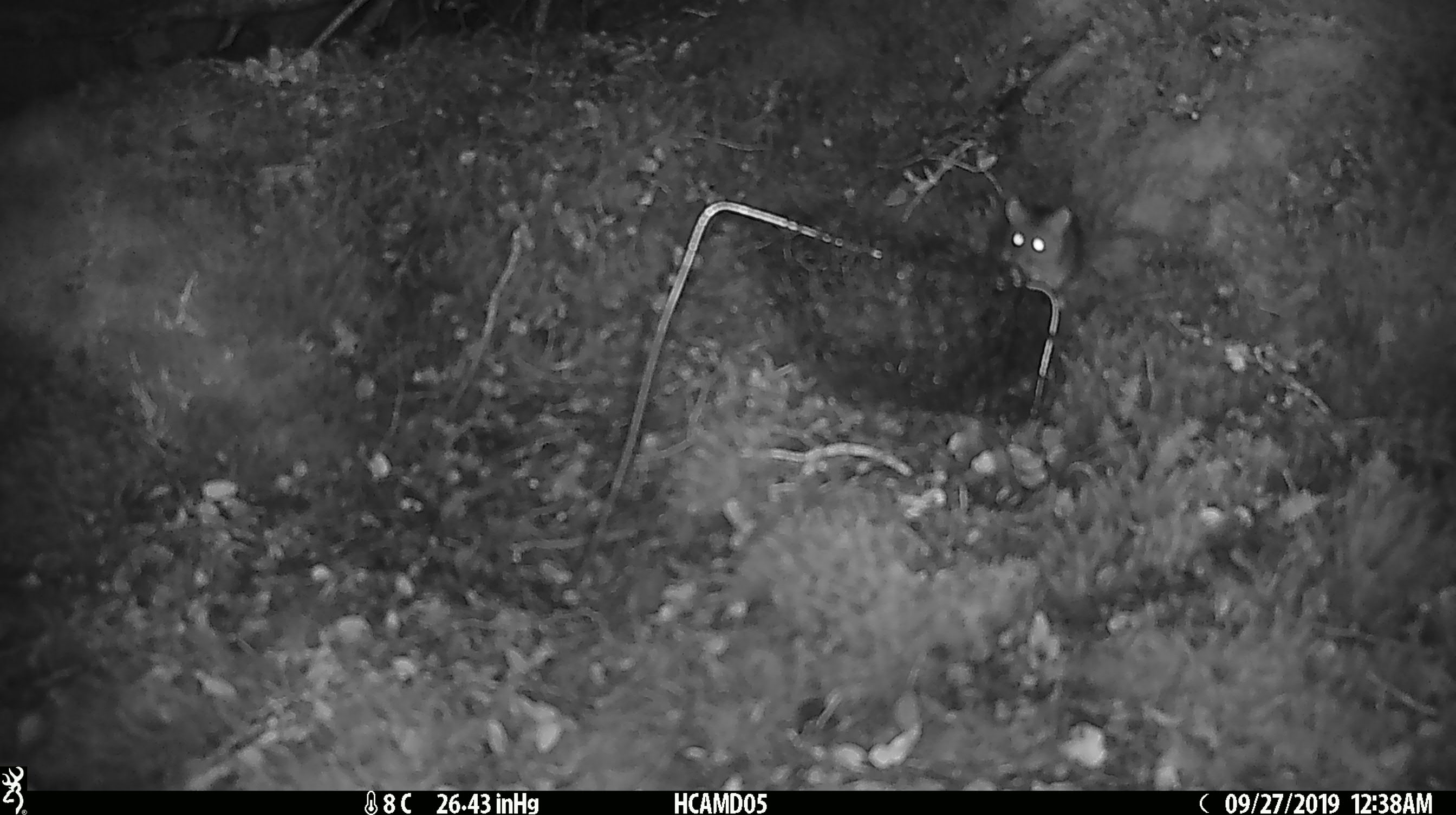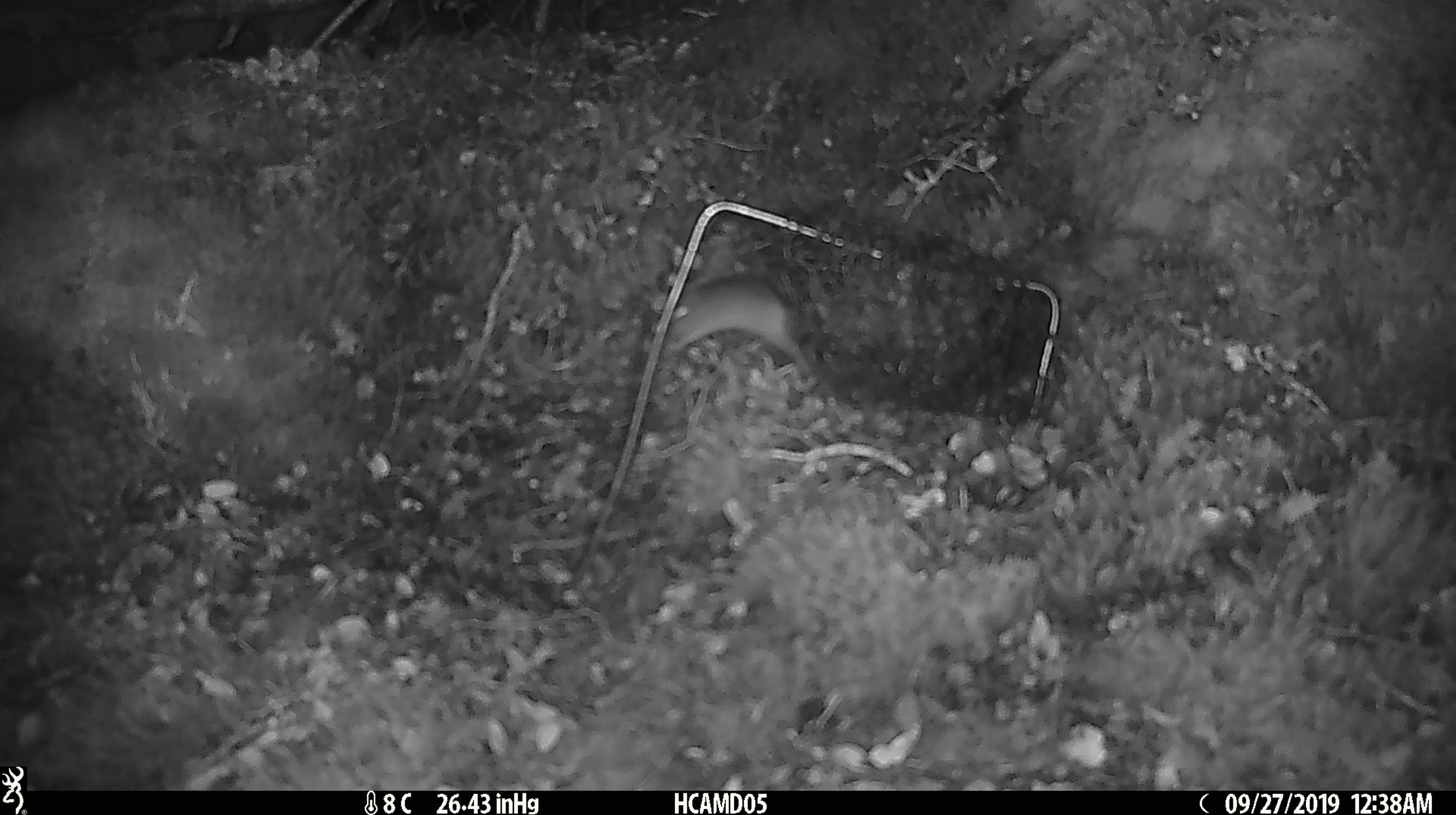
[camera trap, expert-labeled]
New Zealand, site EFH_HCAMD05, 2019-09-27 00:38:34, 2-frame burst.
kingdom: Animalia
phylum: Chordata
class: Mammalia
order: Rodentia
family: Muridae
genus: Mus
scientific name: Mus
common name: mouse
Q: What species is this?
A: Mouse (Mus).